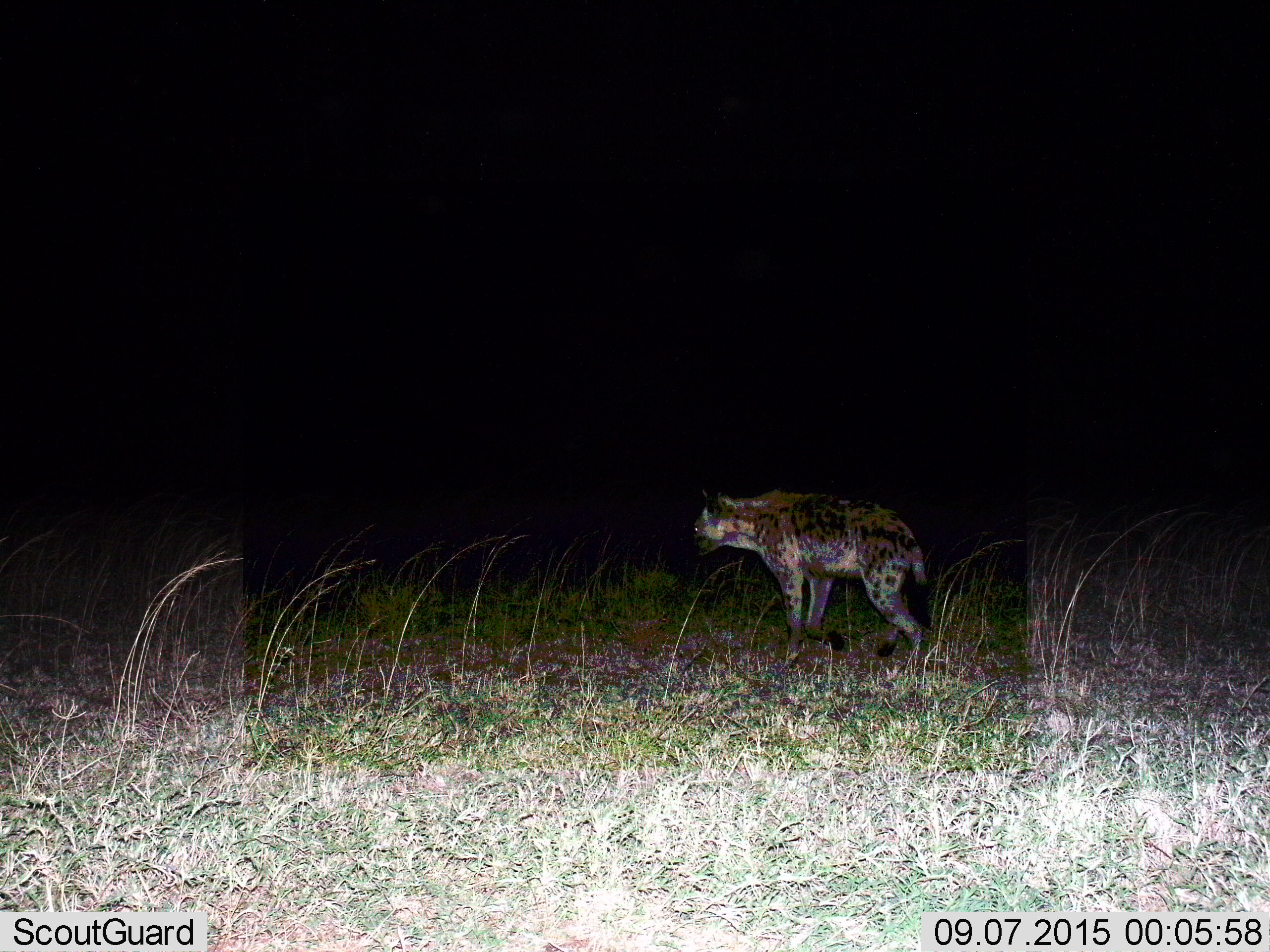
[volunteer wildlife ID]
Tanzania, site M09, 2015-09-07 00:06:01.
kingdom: Animalia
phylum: Chordata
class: Mammalia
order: Carnivora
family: Hyaenidae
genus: Crocuta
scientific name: Crocuta crocuta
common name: spotted hyena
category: hyenaspotted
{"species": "hyenaspotted (spotted hyena) (Crocuta crocuta)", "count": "1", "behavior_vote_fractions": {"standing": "100%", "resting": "0%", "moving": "0%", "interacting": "0%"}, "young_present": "0%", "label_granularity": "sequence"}